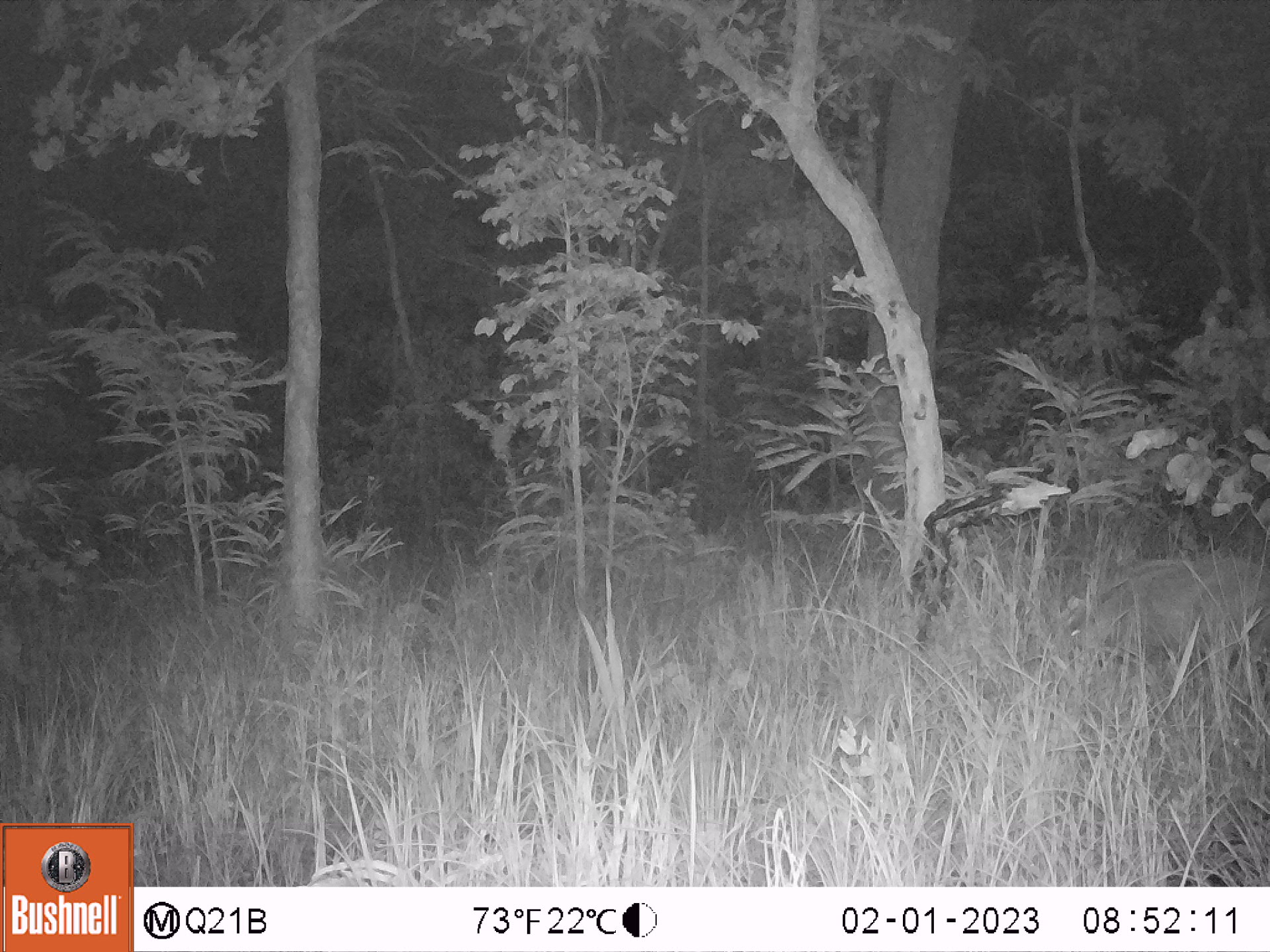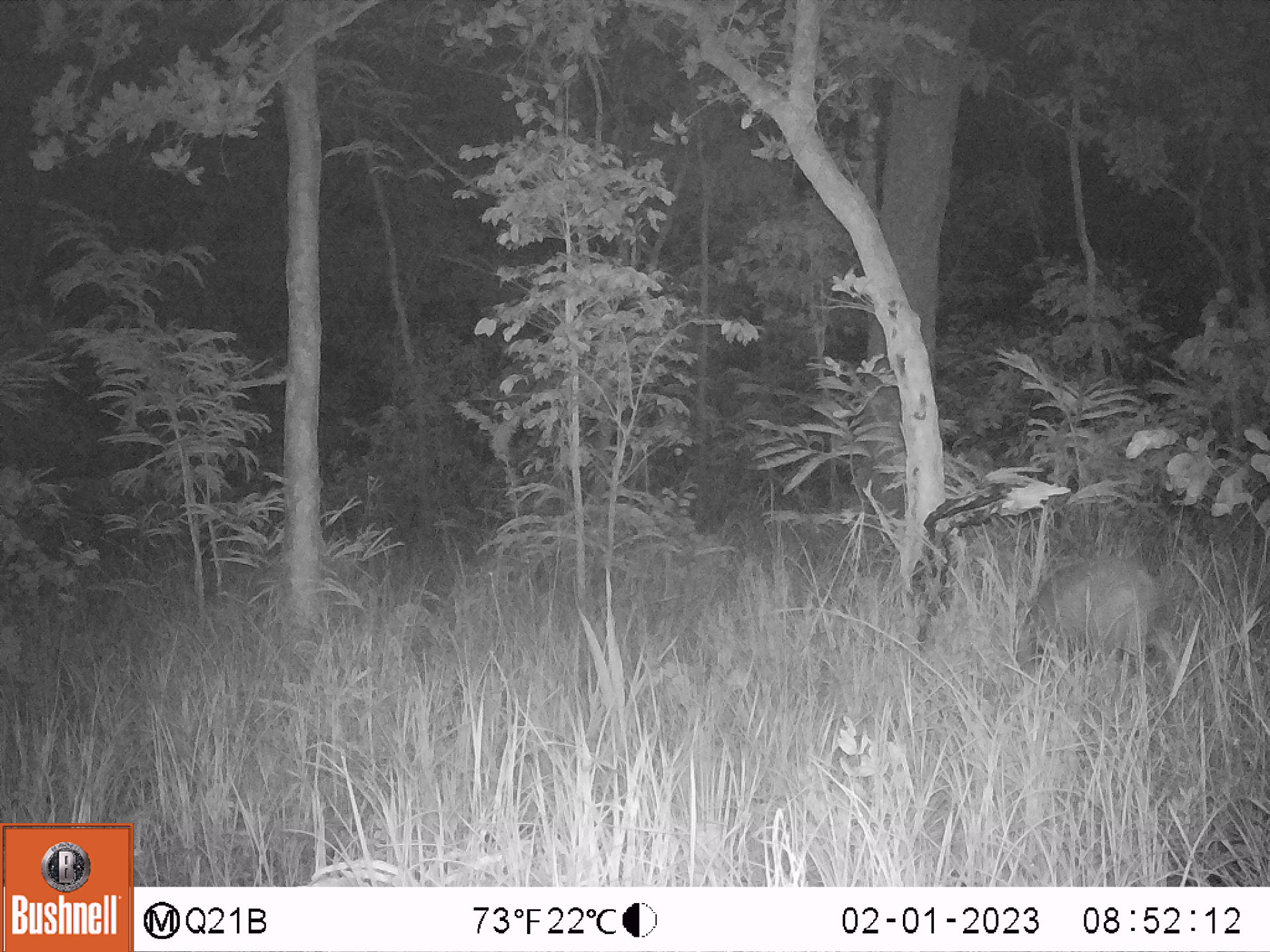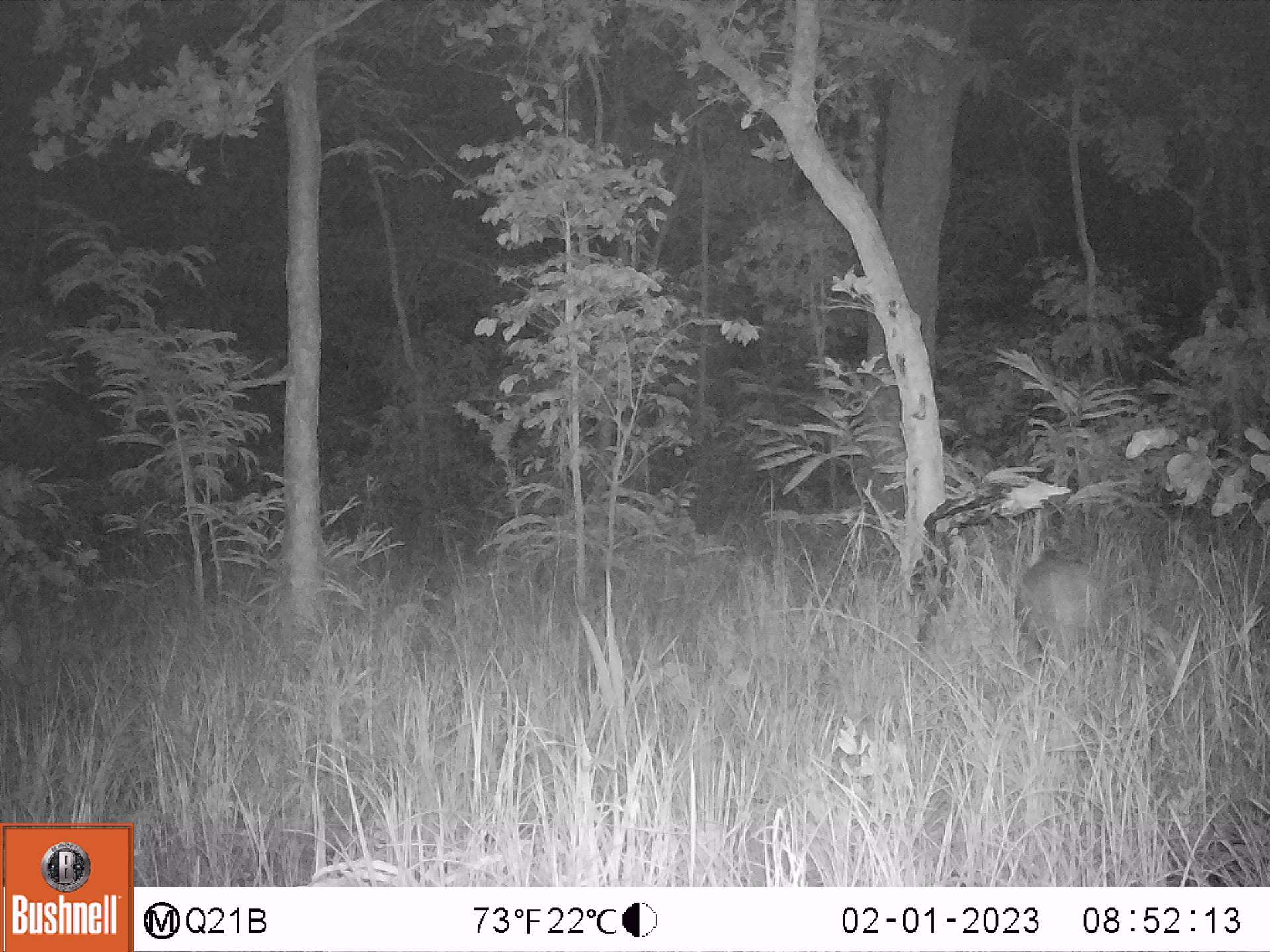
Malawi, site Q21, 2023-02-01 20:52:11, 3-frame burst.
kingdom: Animalia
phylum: Chordata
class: Mammalia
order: Artiodactyla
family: Suidae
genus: Potamochoerus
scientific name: Potamochoerus larvatus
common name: bushpig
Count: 1.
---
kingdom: Animalia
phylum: Chordata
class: Mammalia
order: Artiodactyla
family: Bovidae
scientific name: Antilopinae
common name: small antelope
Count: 1.